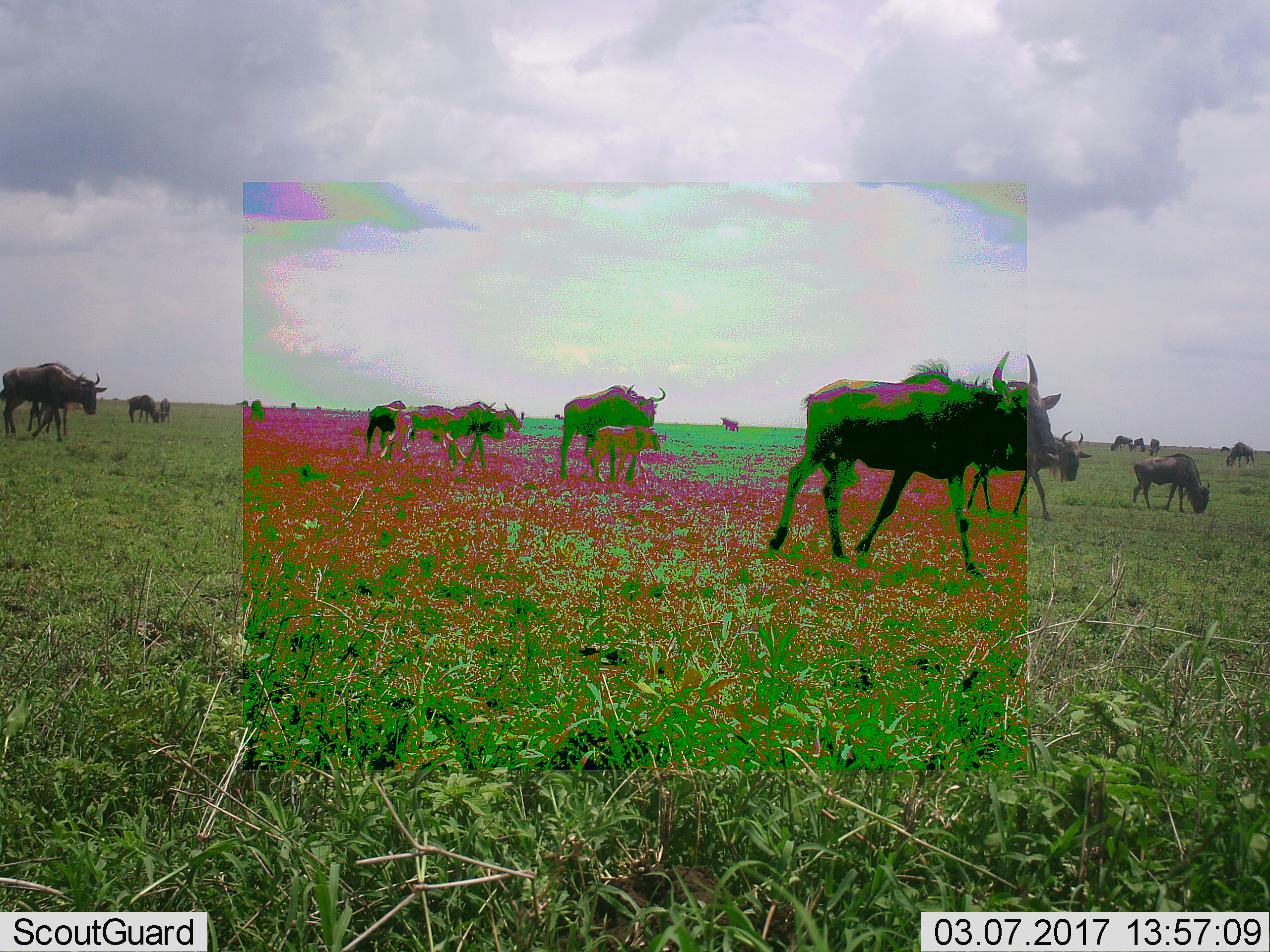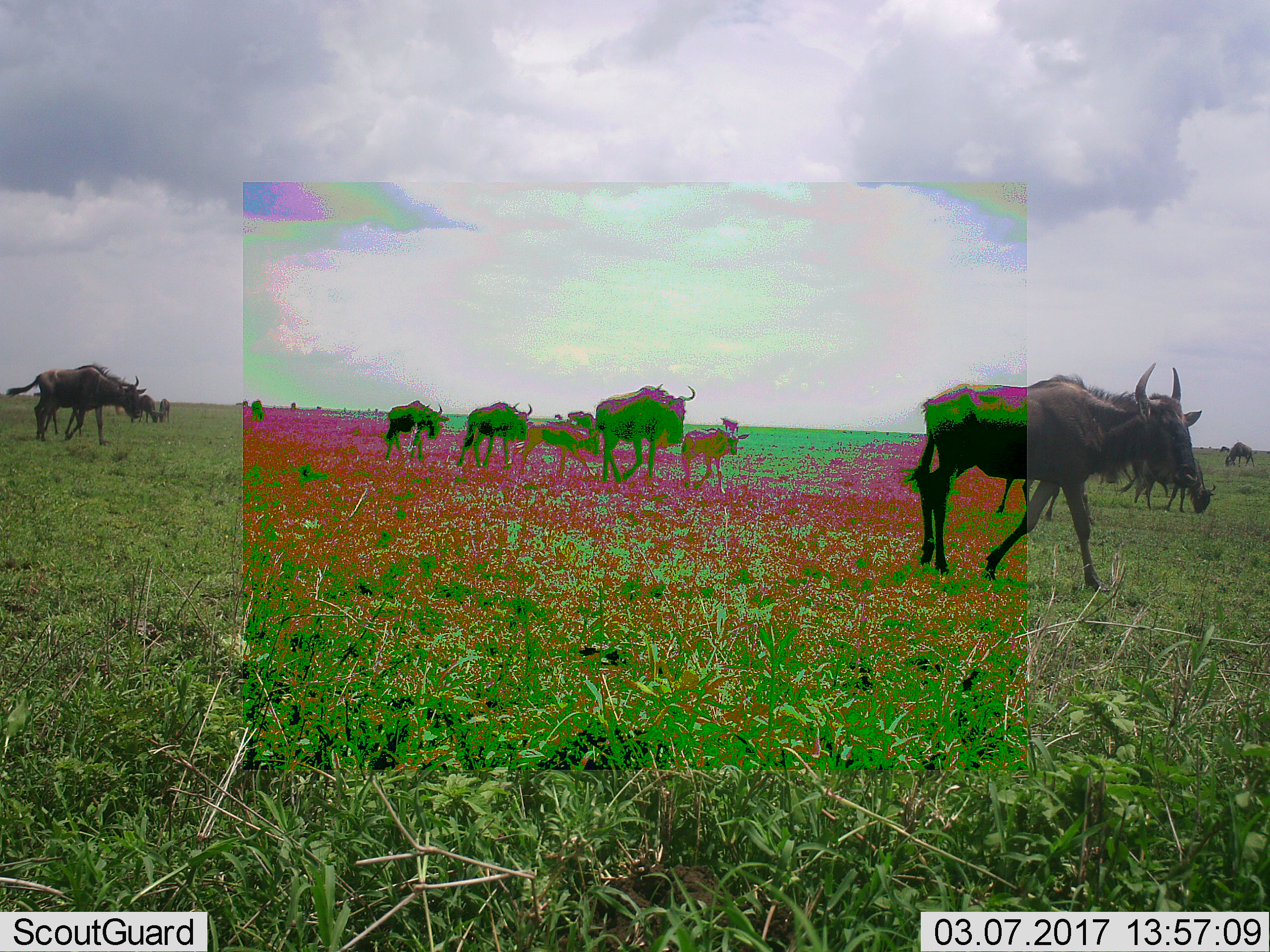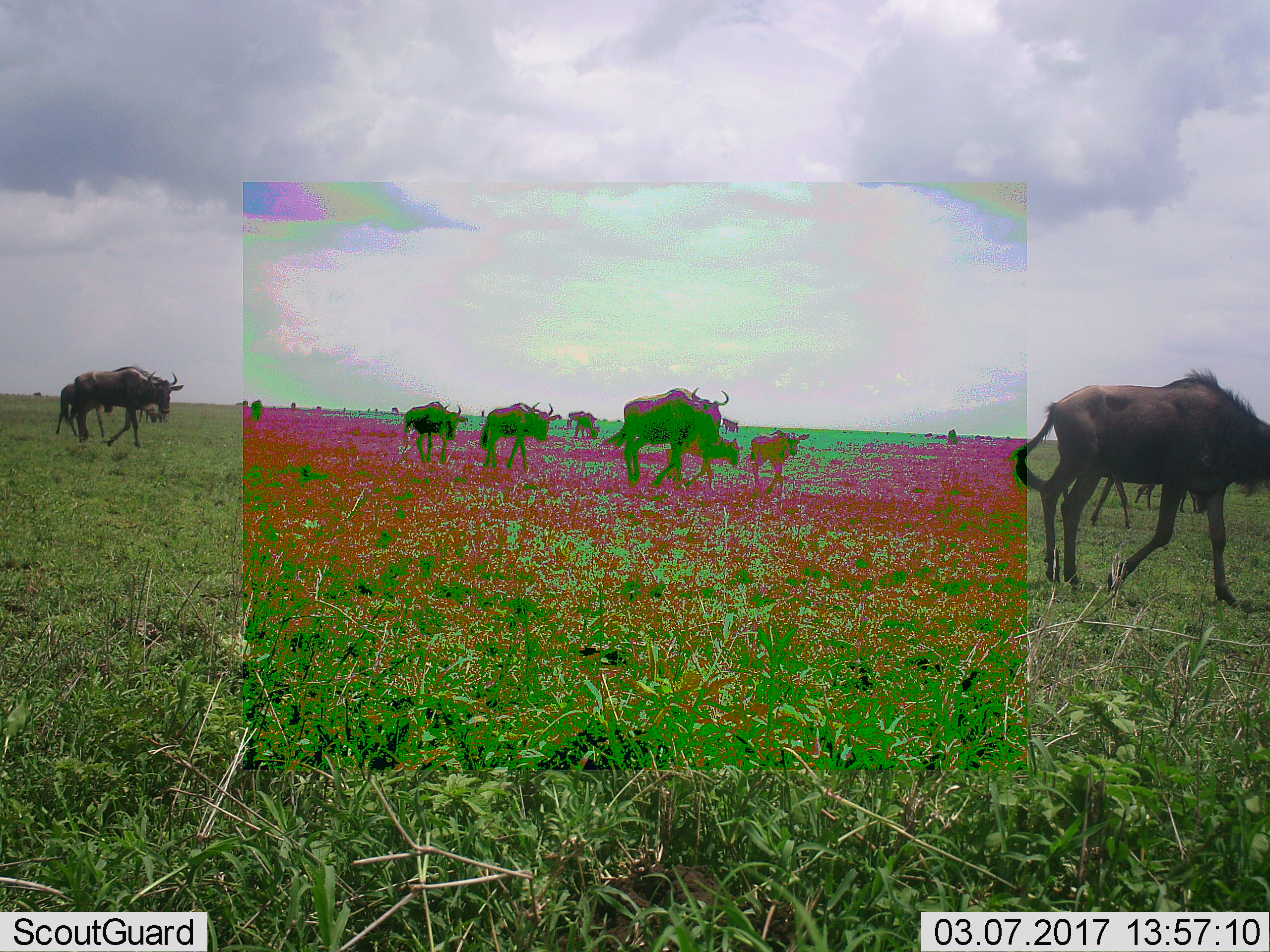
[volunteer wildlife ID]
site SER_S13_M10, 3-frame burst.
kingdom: Animalia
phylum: Chordata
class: Mammalia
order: Artiodactyla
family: Bovidae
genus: Connochaetes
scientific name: Connochaetes taurinus taurinus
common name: blue wildebeest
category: wildebeestblue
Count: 11-50.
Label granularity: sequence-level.